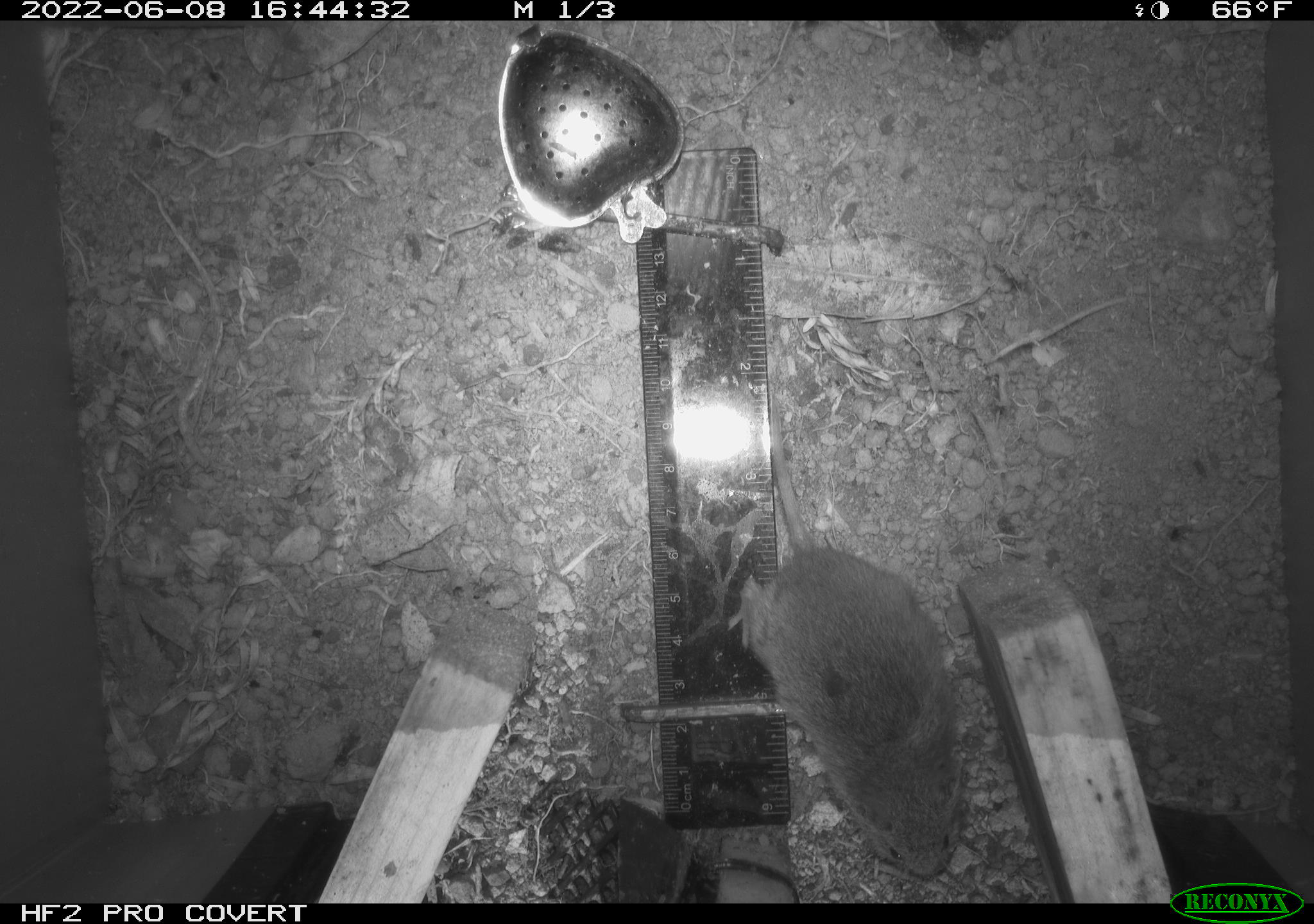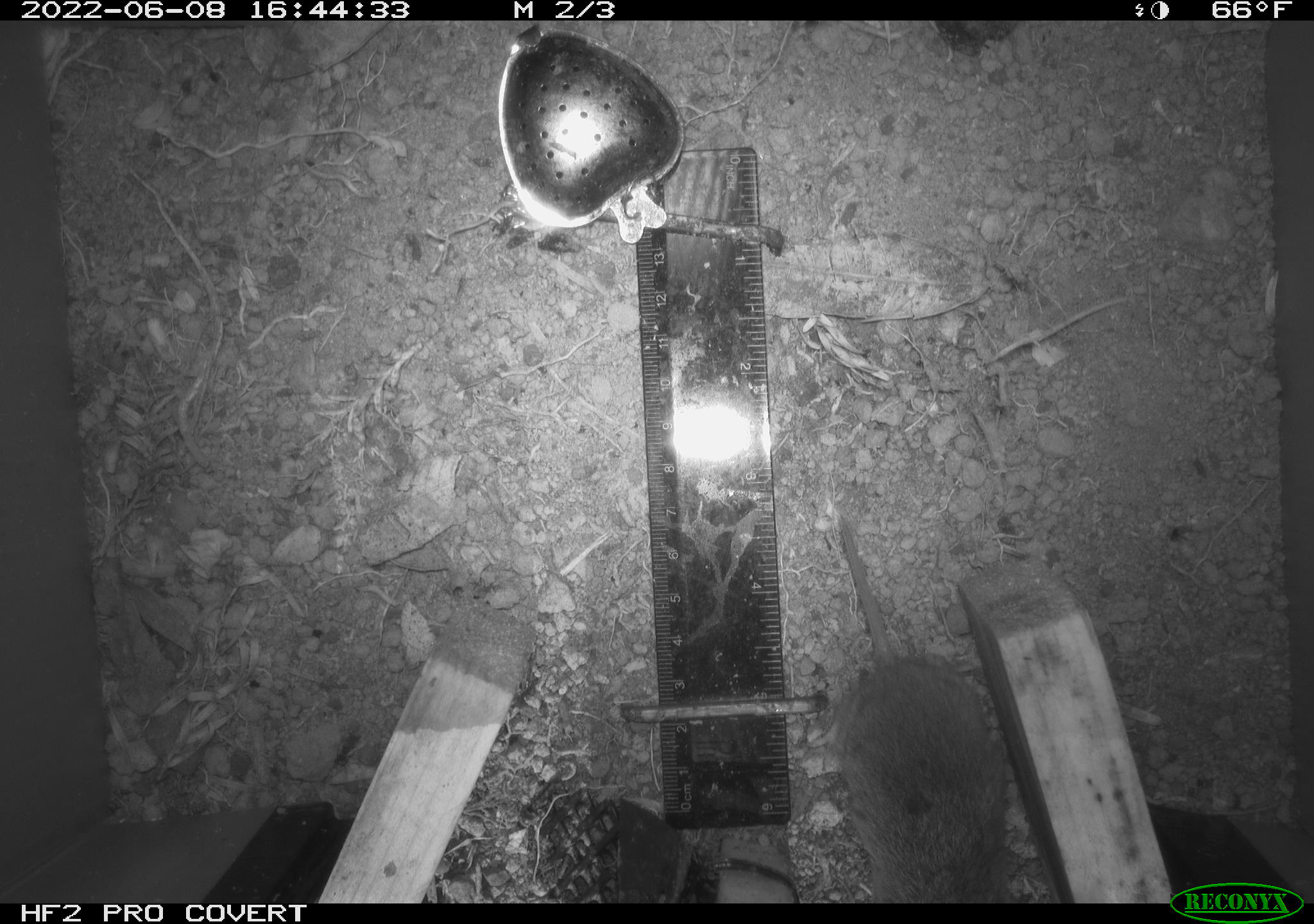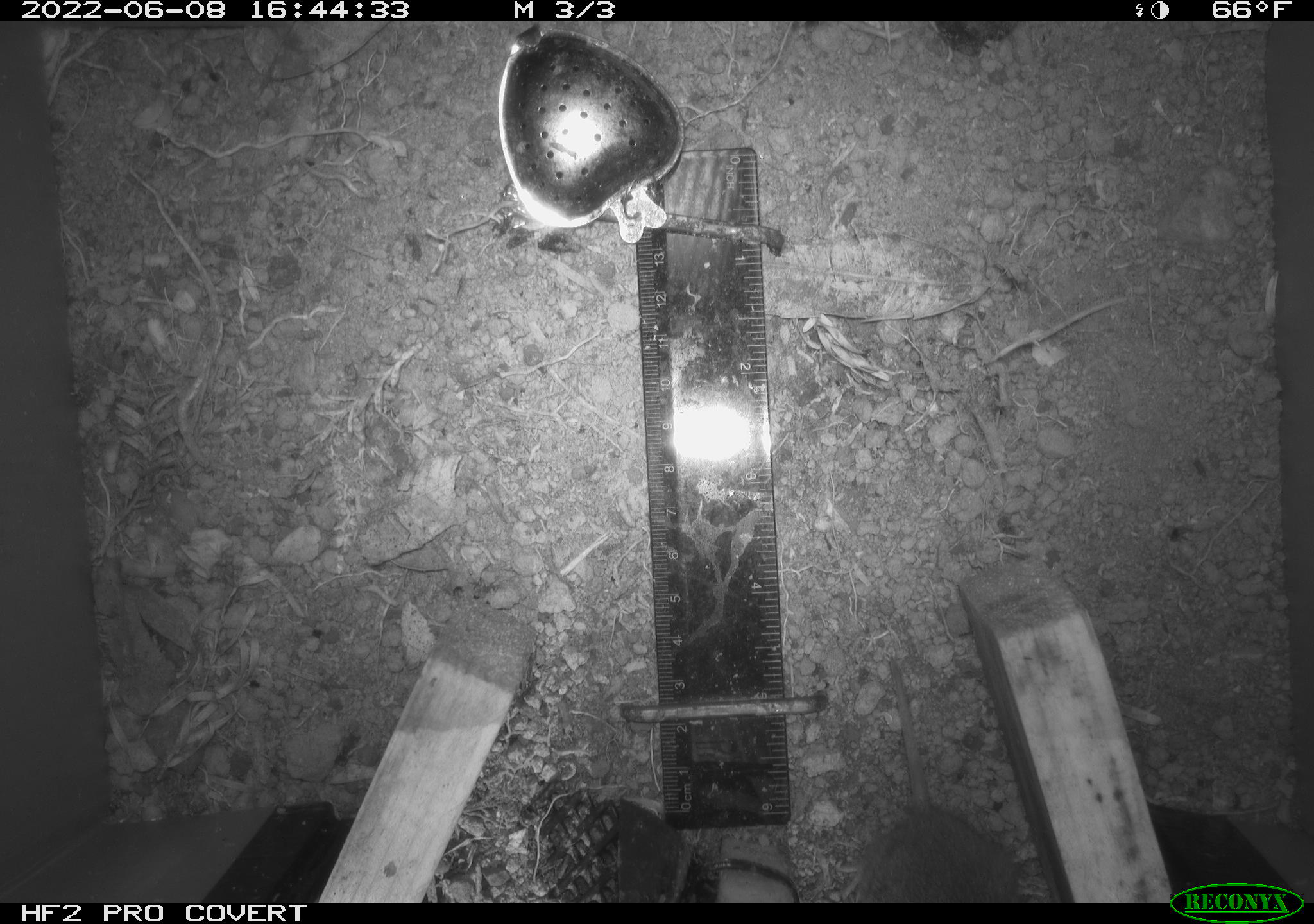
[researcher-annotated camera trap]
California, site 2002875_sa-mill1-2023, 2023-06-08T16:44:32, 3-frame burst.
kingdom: Animalia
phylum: Chordata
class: Mammalia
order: Rodentia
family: Cricetidae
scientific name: Arvicolinae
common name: voles, lemmings, and muskrats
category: arvicolinae subfamily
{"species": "arvicolinae subfamily (voles, lemmings, and muskrats) (Arvicolinae)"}